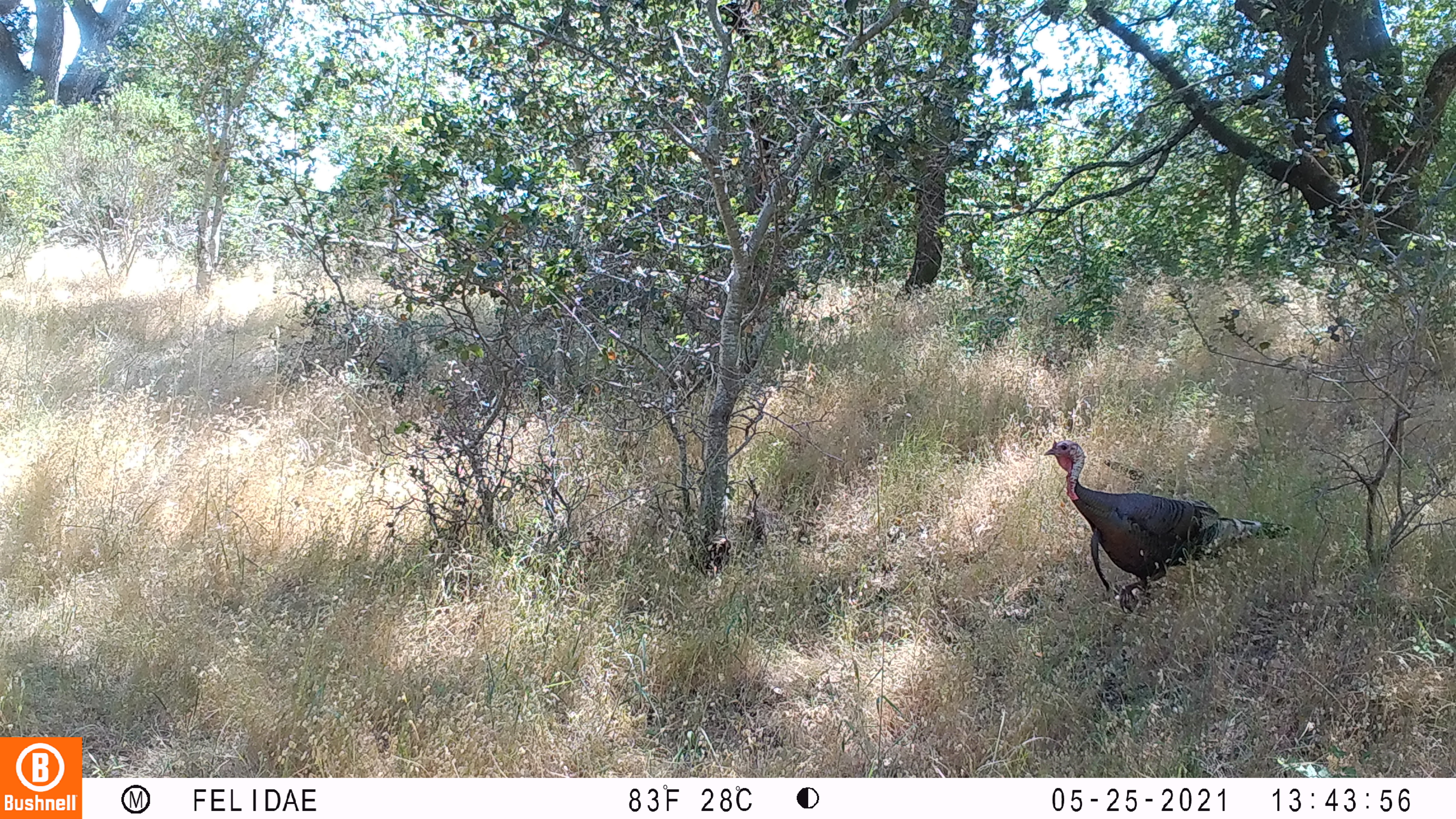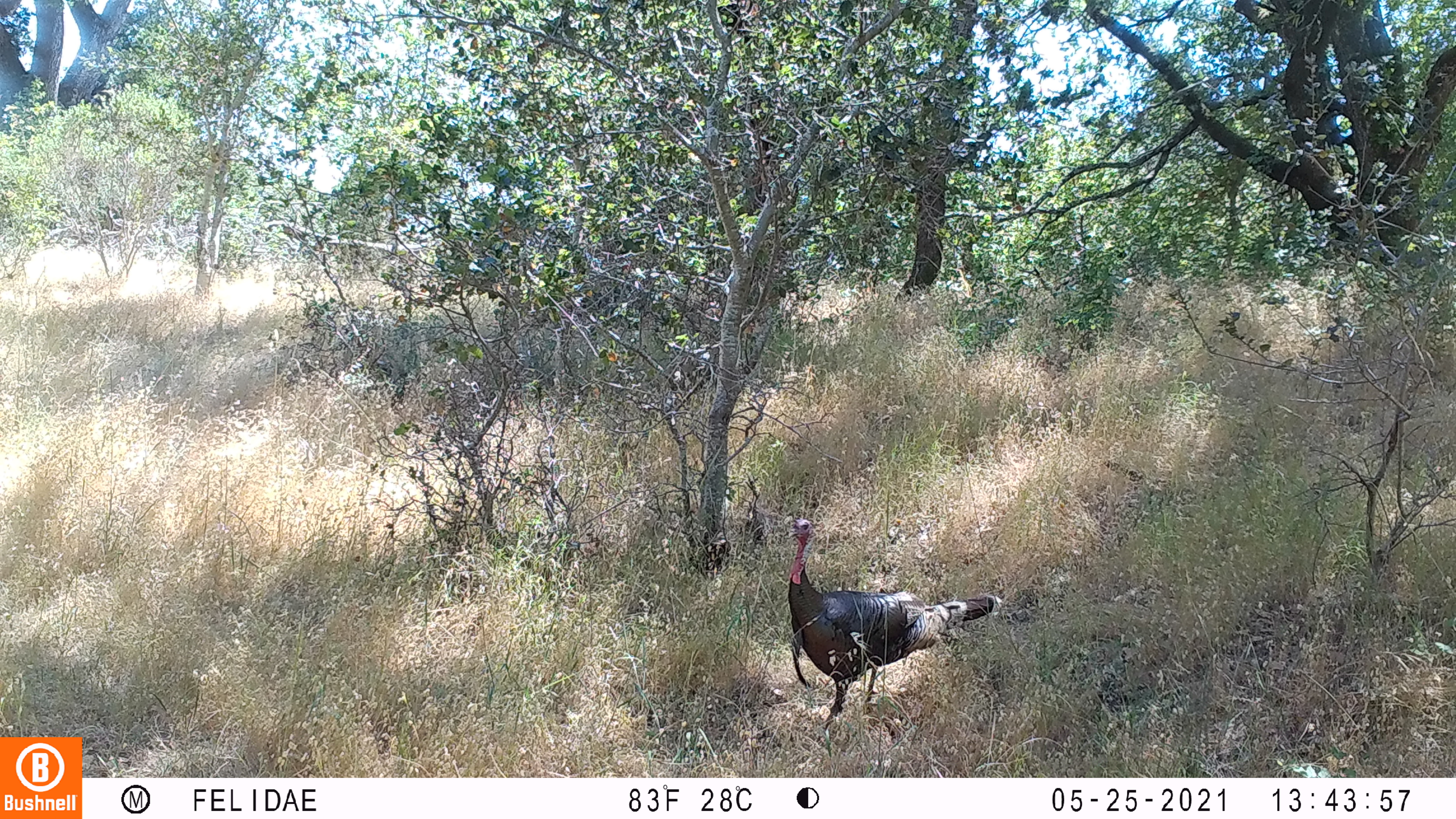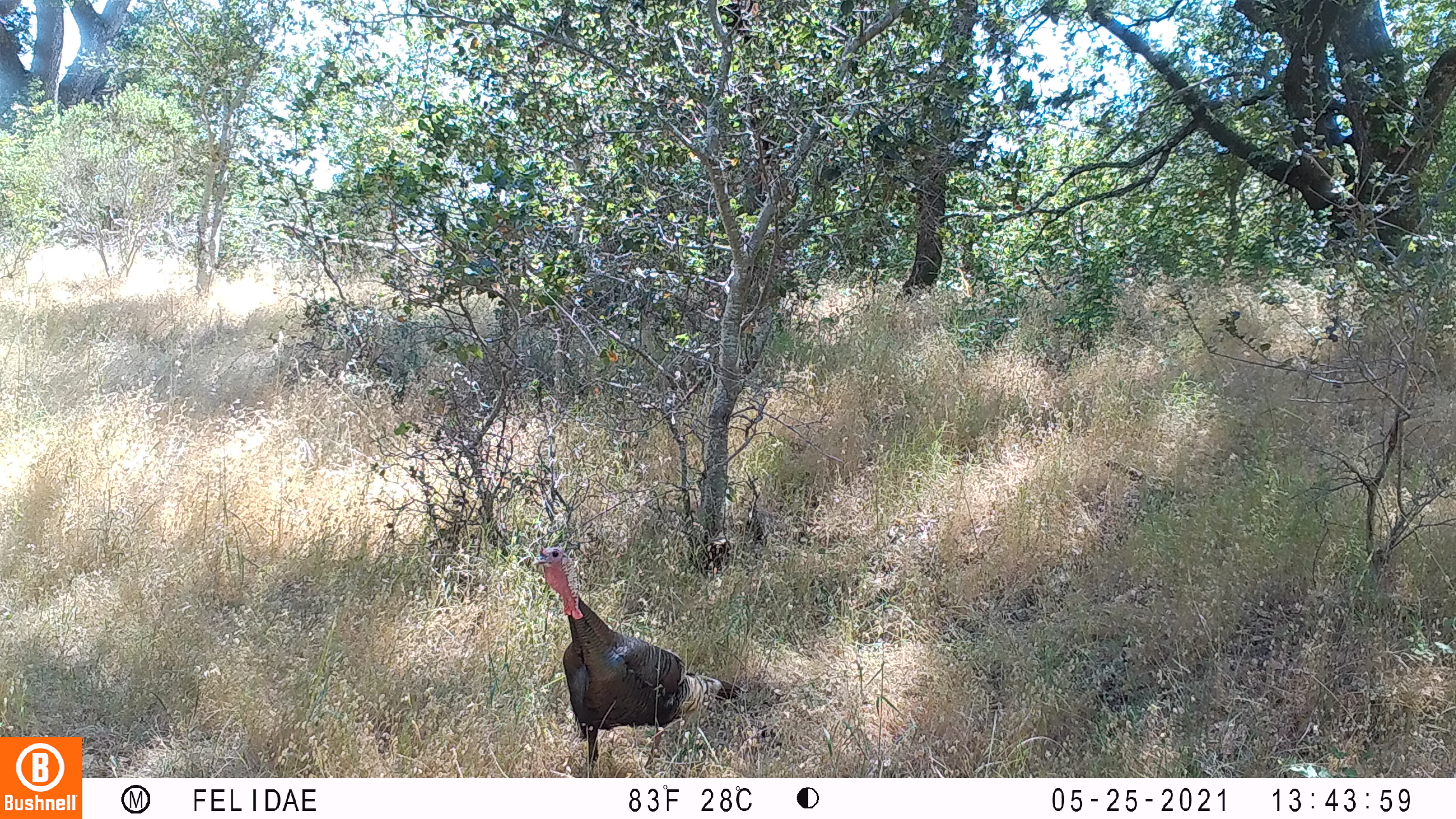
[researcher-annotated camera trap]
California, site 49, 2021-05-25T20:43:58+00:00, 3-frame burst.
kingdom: Animalia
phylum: Chordata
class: Aves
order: Galliformes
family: Phasianidae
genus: Meleagris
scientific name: Meleagris gallopavo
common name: turkey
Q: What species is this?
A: Turkey (Meleagris gallopavo).